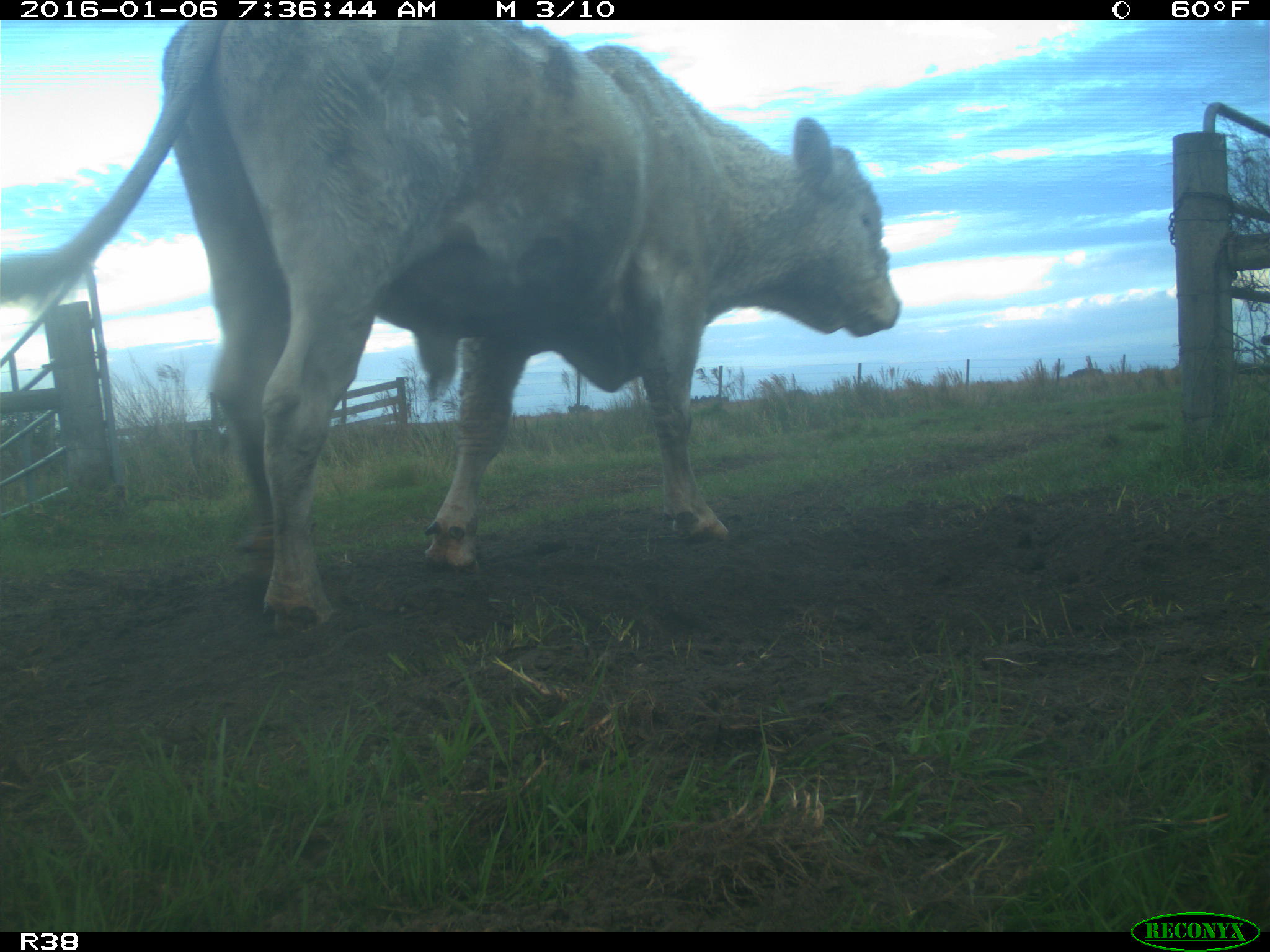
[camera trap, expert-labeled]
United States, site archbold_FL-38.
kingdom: Animalia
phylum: Chordata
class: Mammalia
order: Artiodactyla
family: Bovidae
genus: Bos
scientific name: Bos taurus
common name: domestic cow